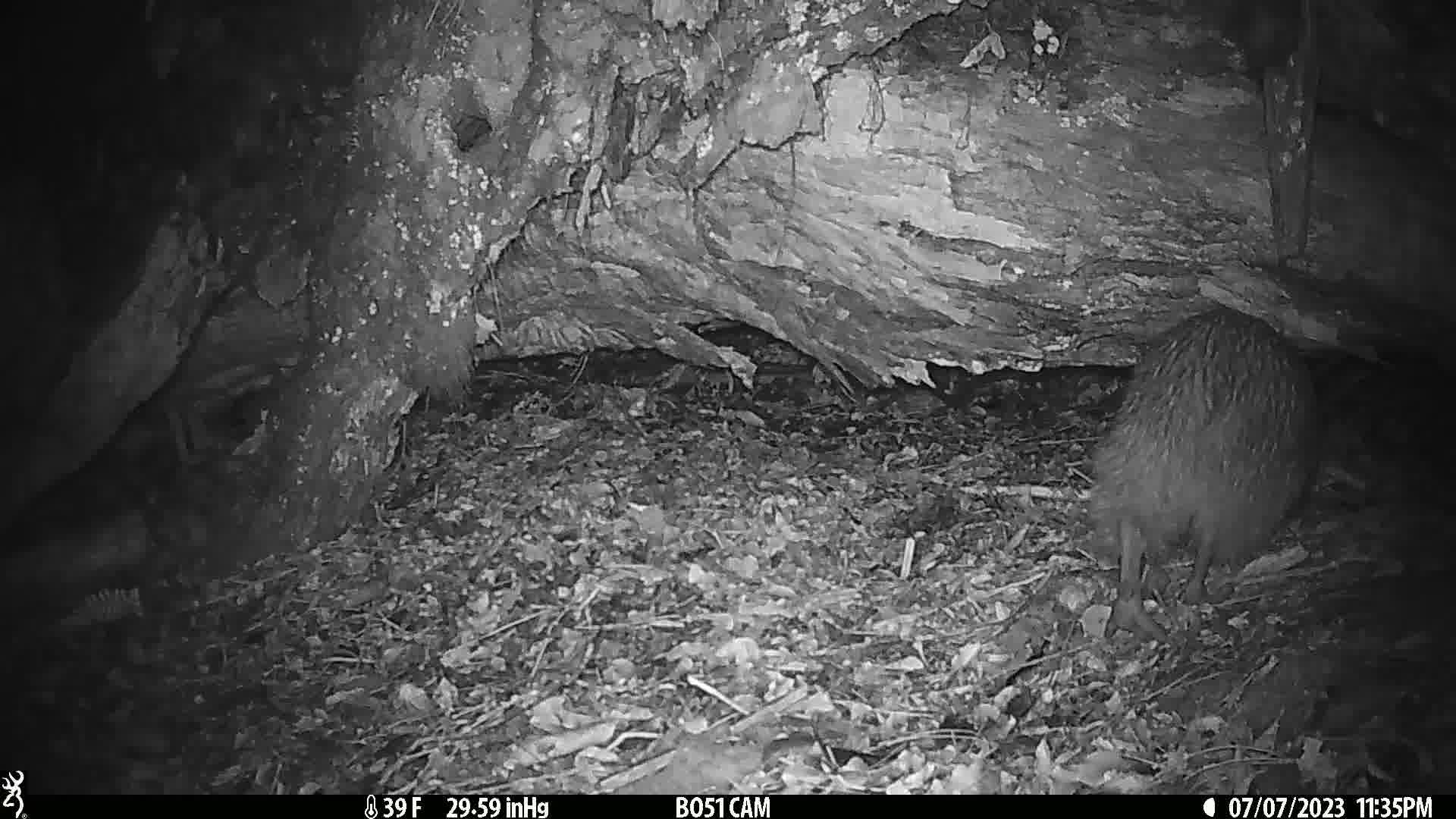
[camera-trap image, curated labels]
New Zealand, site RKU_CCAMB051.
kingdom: Animalia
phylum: Chordata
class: Aves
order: Apterygiformes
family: Apterygidae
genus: Apteryx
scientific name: Apteryx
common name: kiwi